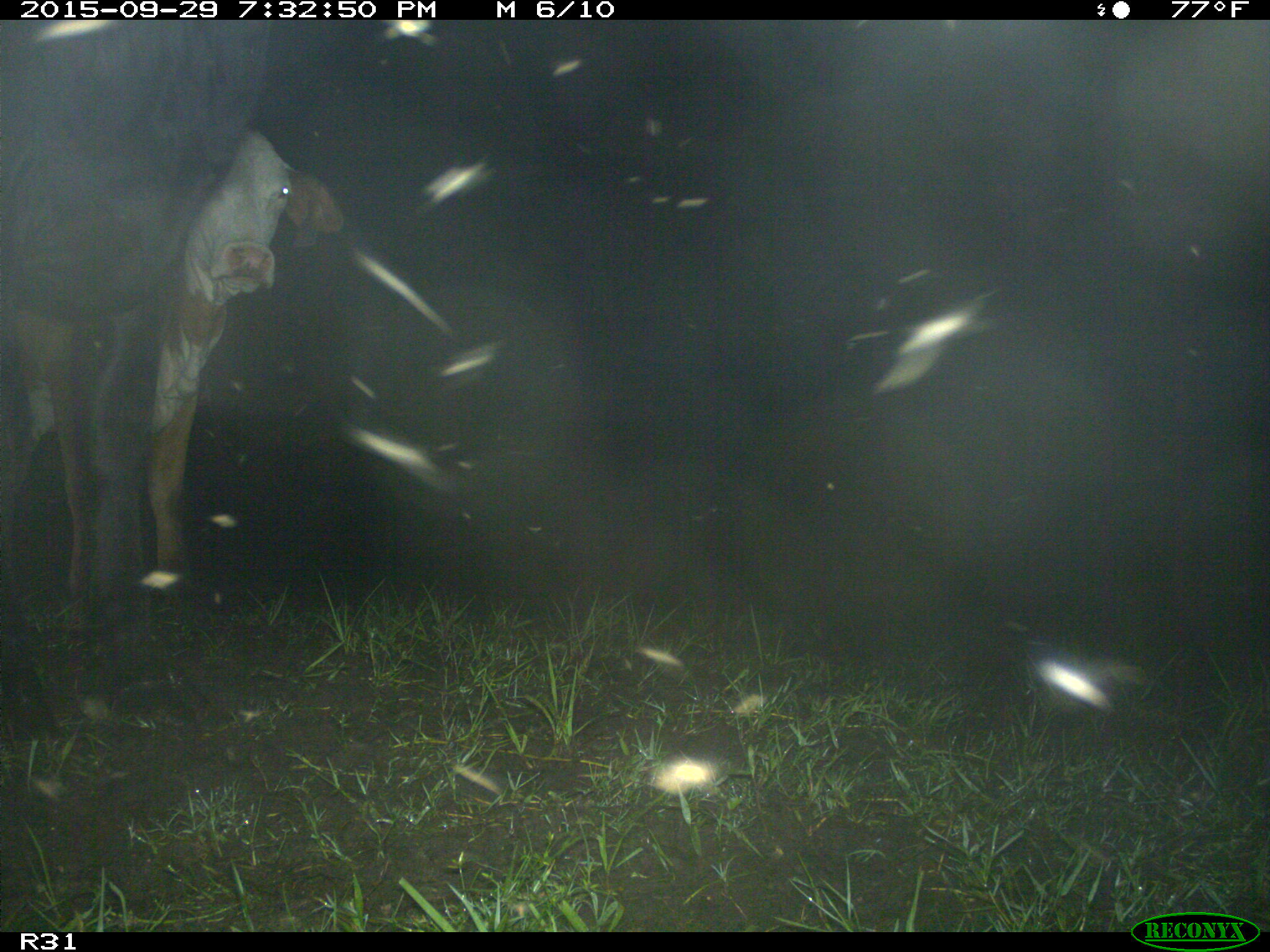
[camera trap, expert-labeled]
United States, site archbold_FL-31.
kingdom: Animalia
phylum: Chordata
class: Mammalia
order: Artiodactyla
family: Bovidae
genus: Bos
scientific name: Bos taurus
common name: domestic cow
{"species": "Bos taurus (domestic cow)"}